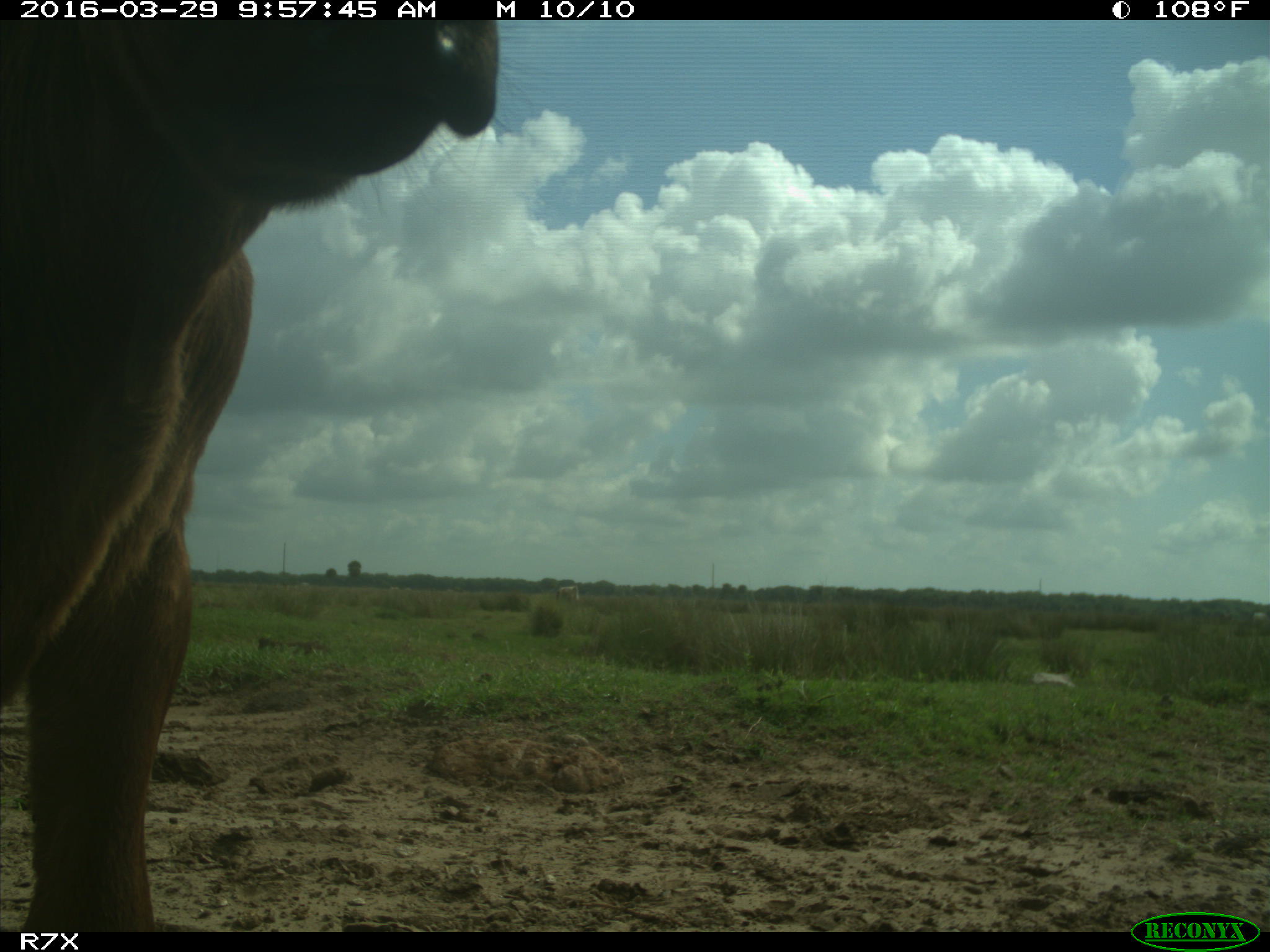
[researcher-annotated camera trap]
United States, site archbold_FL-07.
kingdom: Animalia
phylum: Chordata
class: Mammalia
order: Artiodactyla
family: Bovidae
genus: Bos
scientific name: Bos taurus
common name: domestic cow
Bos taurus (domestic cow).